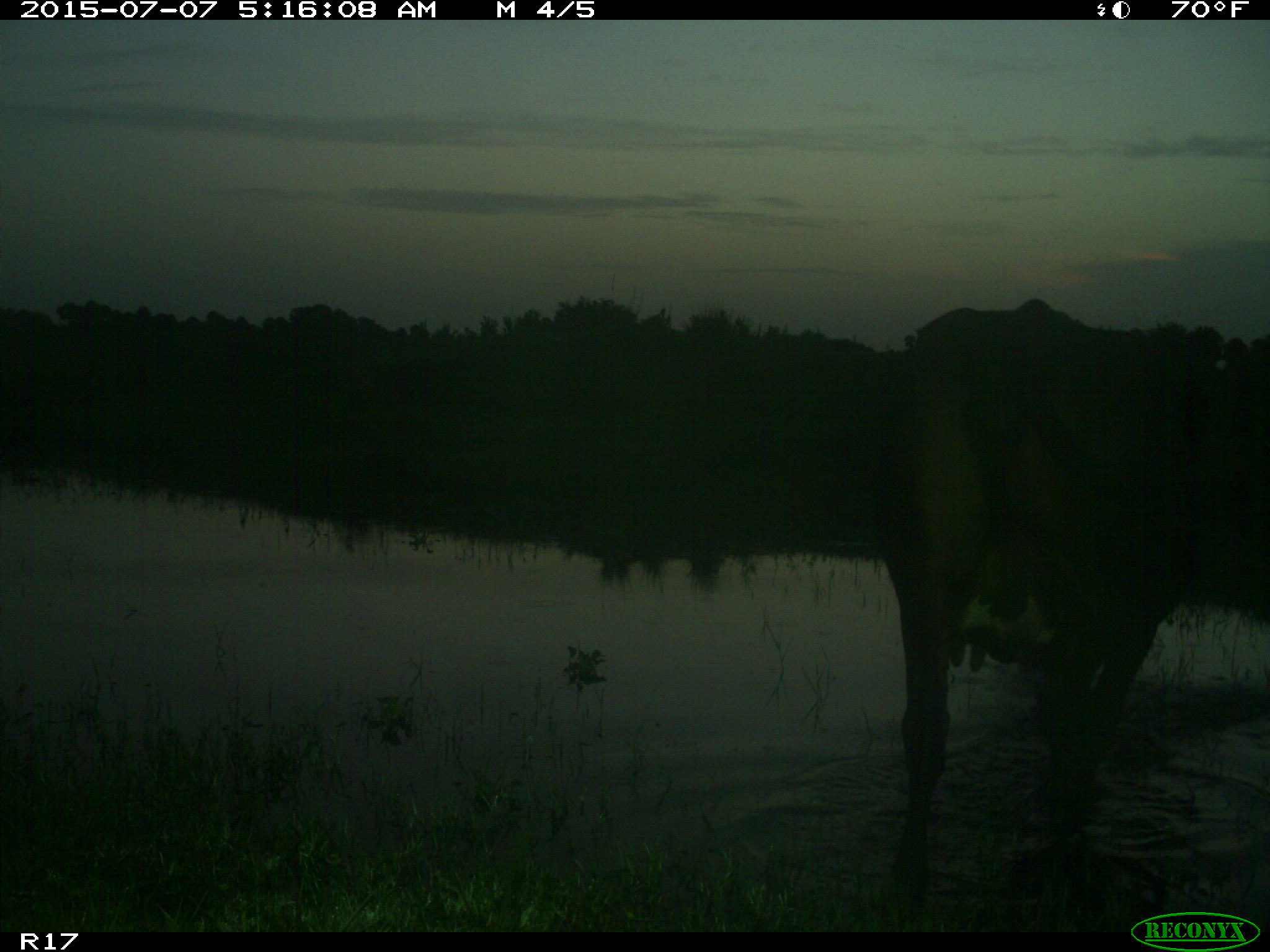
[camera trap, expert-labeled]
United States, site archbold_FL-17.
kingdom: Animalia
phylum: Chordata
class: Mammalia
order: Artiodactyla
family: Bovidae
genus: Bos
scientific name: Bos taurus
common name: domestic cow